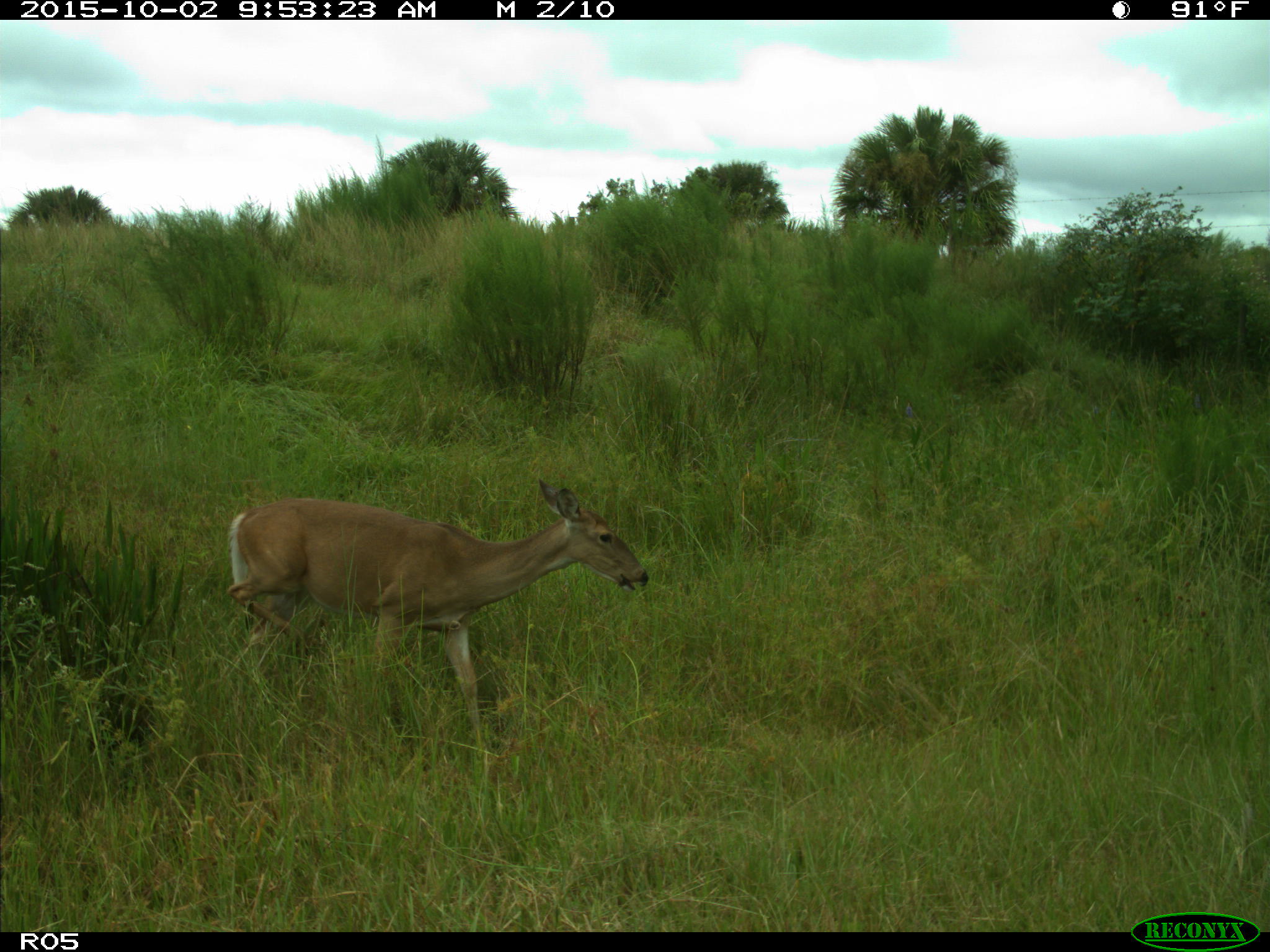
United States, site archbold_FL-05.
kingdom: Animalia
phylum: Chordata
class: Mammalia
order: Artiodactyla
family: Cervidae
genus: Odocoileus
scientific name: Odocoileus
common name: deer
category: unidentified deer